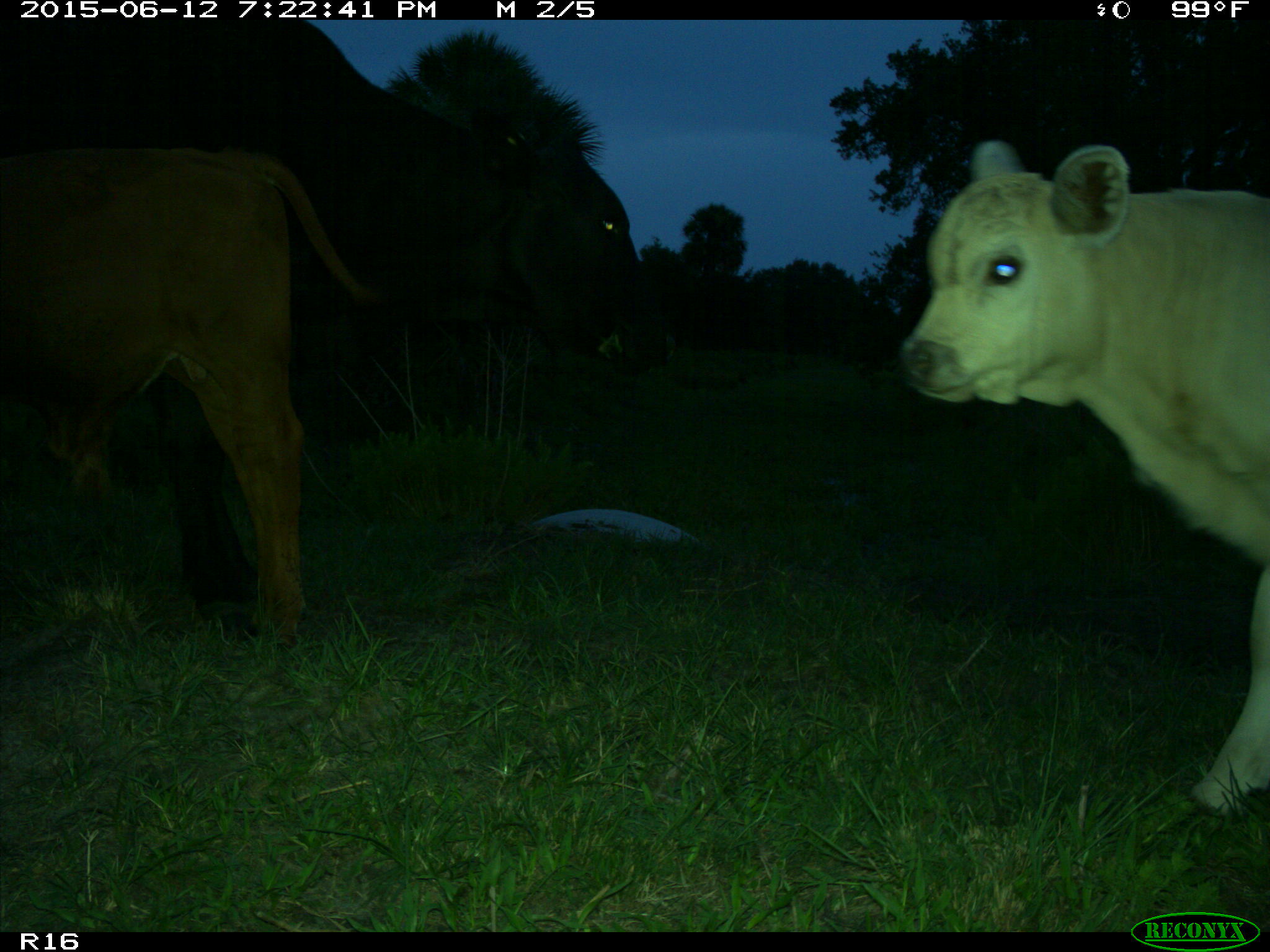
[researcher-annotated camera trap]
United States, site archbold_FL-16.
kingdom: Animalia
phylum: Chordata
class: Mammalia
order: Artiodactyla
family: Bovidae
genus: Bos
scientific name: Bos taurus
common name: domestic cow